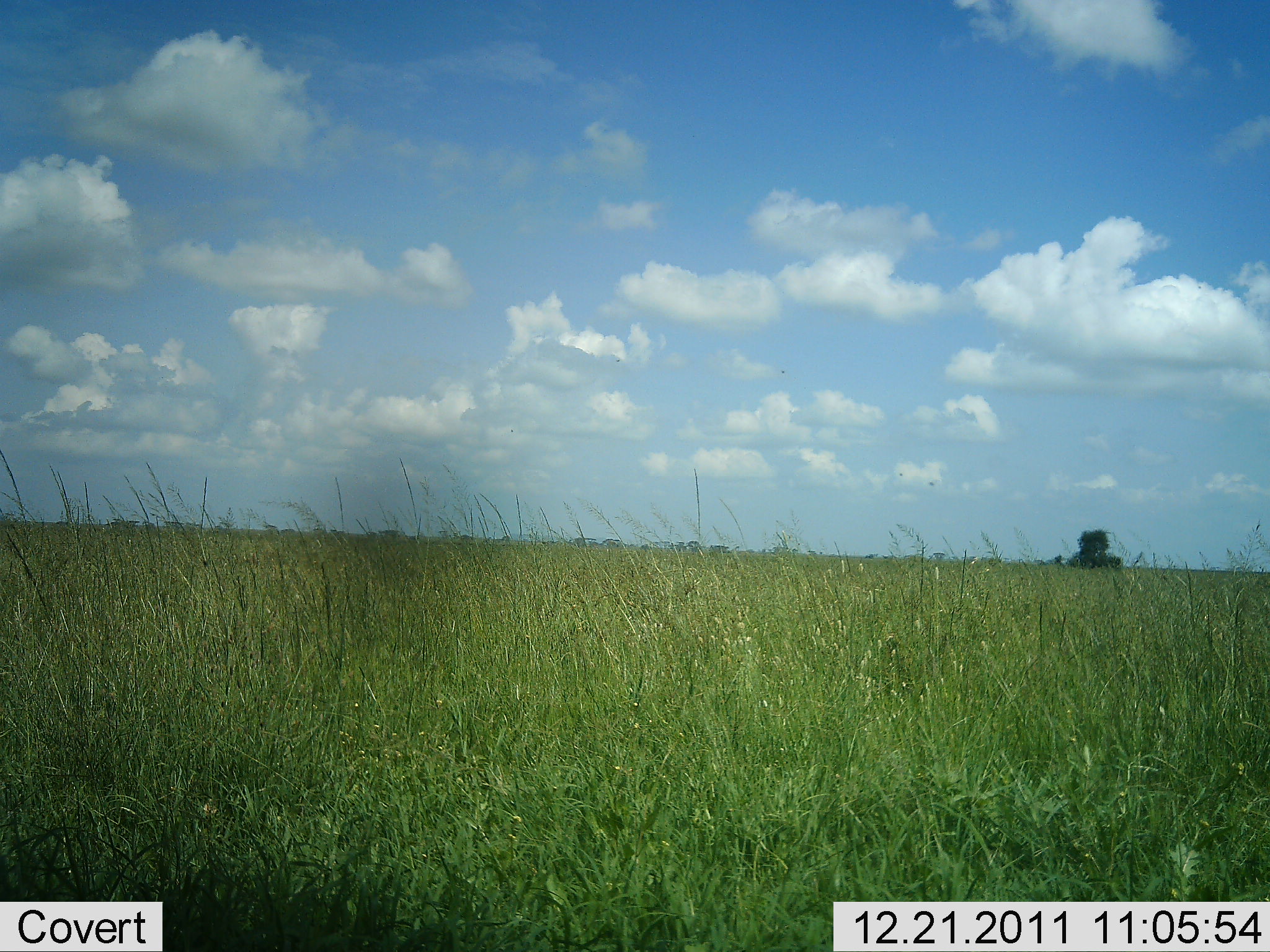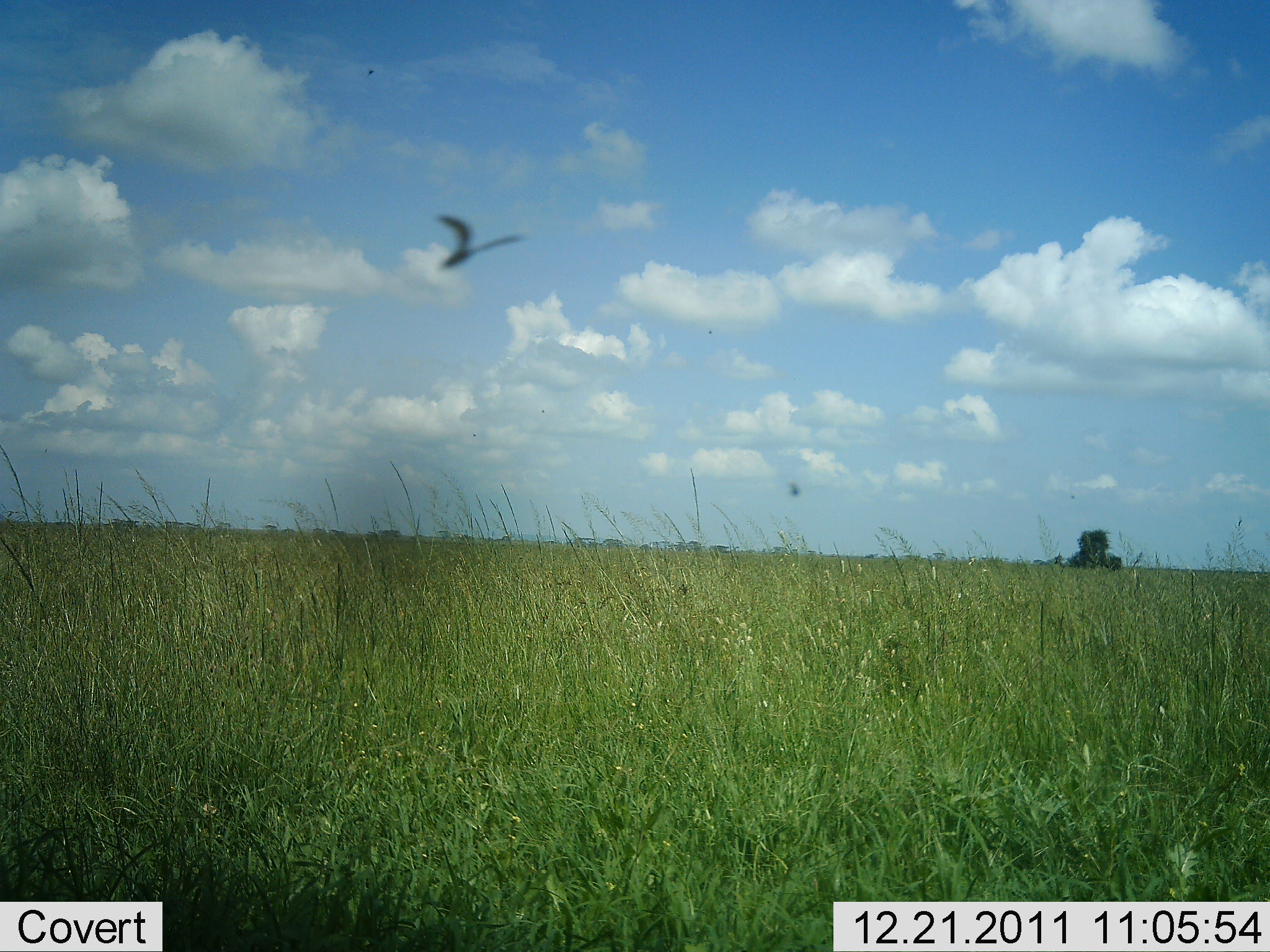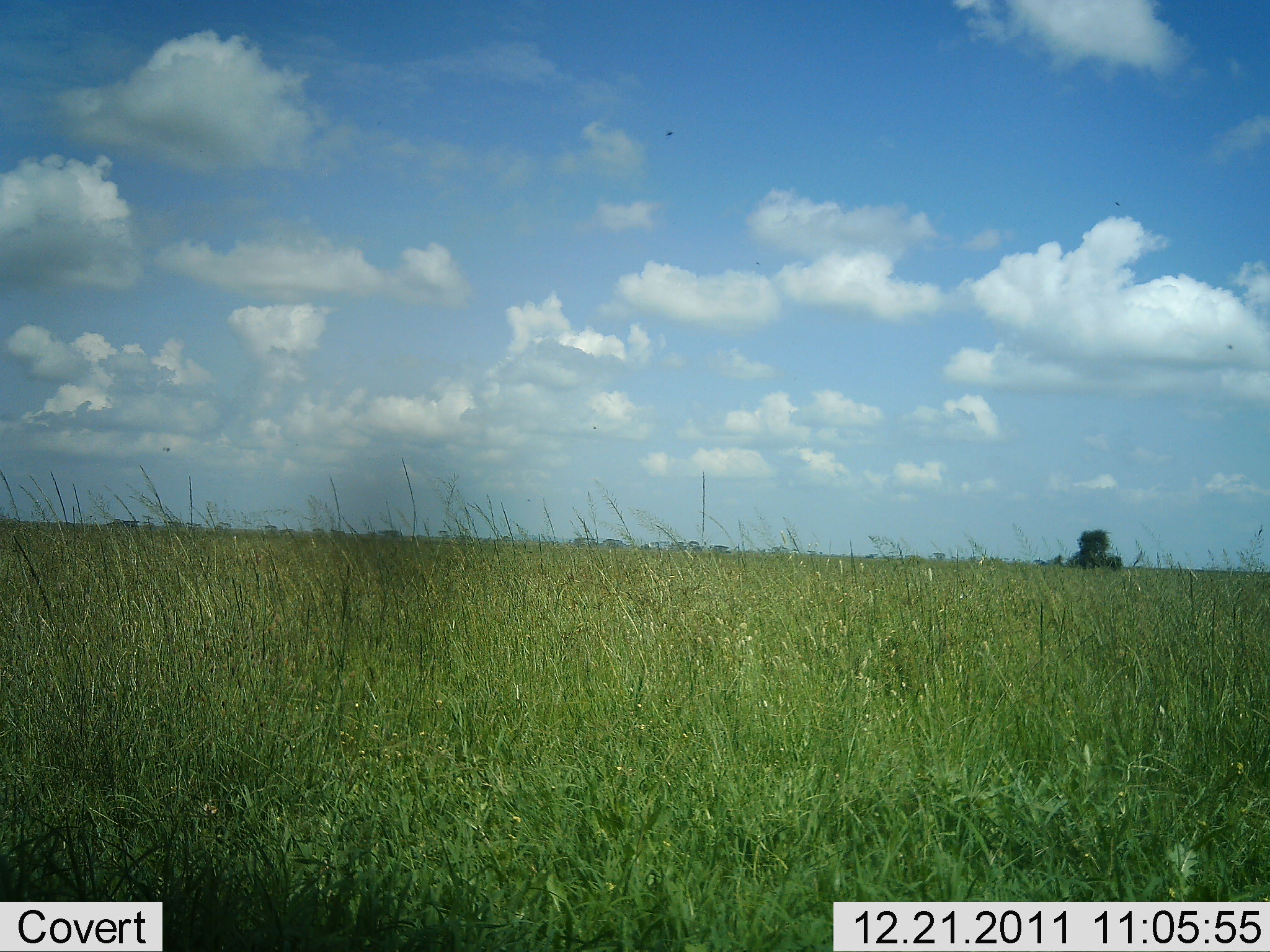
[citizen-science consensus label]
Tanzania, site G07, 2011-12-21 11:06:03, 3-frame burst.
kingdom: Animalia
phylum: Chordata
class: Aves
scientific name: Aves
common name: bird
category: otherbird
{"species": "otherbird (bird) (Aves)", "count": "1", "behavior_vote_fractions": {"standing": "0%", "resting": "0%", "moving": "92%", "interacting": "0%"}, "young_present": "0%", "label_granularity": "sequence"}